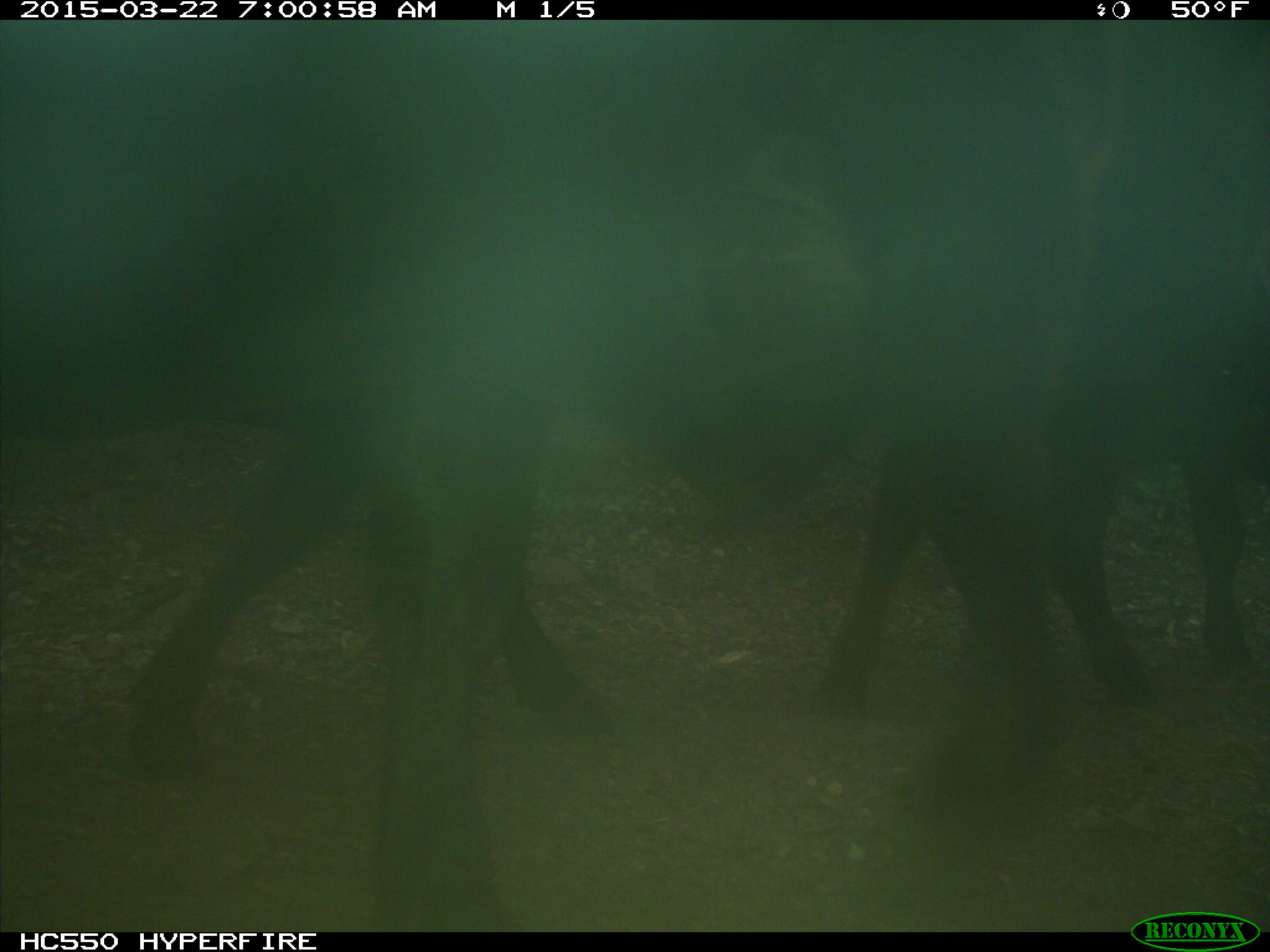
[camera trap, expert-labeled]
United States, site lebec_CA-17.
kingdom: Animalia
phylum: Chordata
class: Mammalia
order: Artiodactyla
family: Bovidae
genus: Bos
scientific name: Bos taurus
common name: domestic cow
Bos taurus (domestic cow).